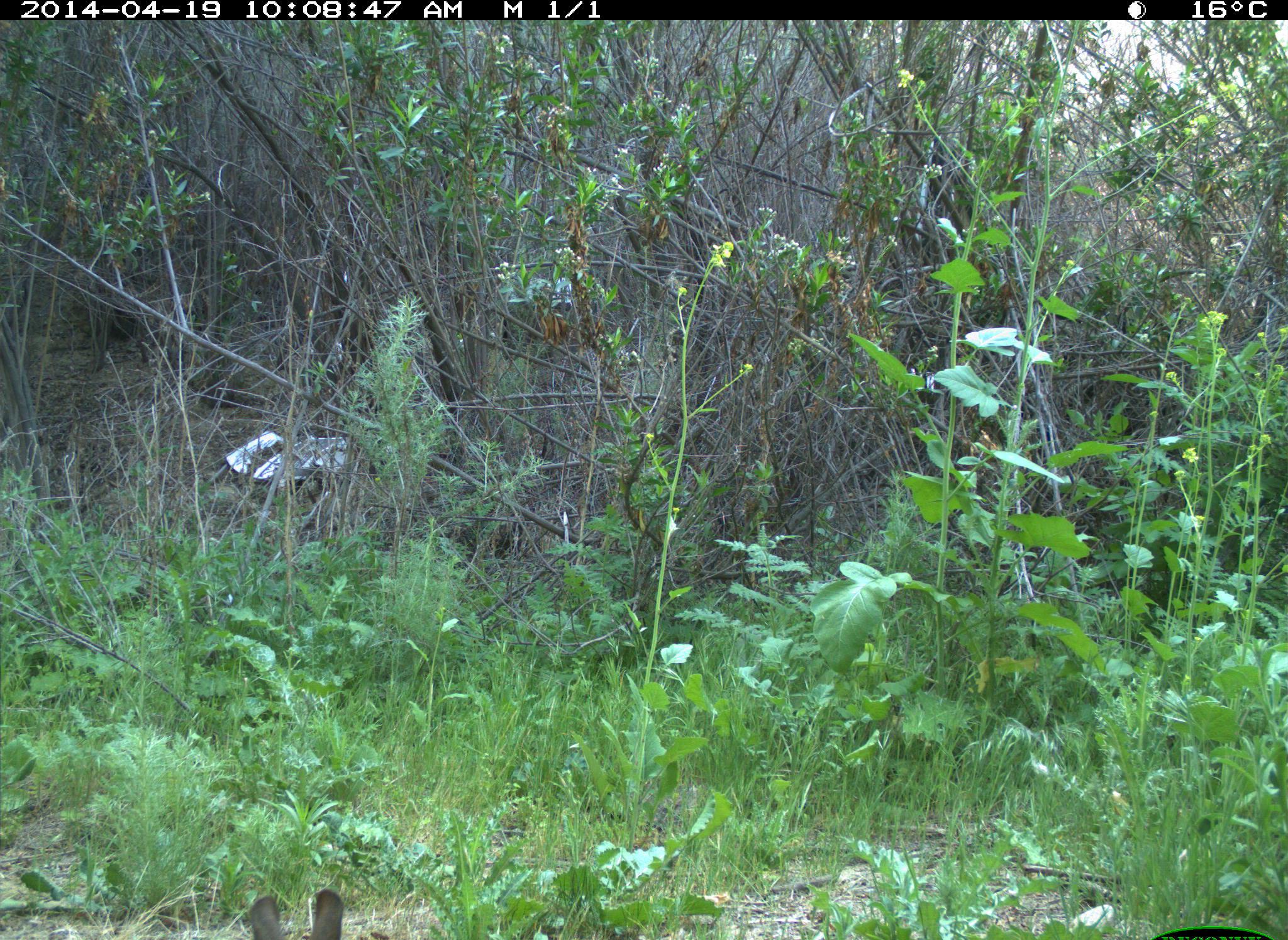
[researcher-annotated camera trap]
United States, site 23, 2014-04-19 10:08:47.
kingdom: Animalia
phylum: Chordata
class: Mammalia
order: Lagomorpha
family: Leporidae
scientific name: Leporidae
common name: rabbits and hares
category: rabbit